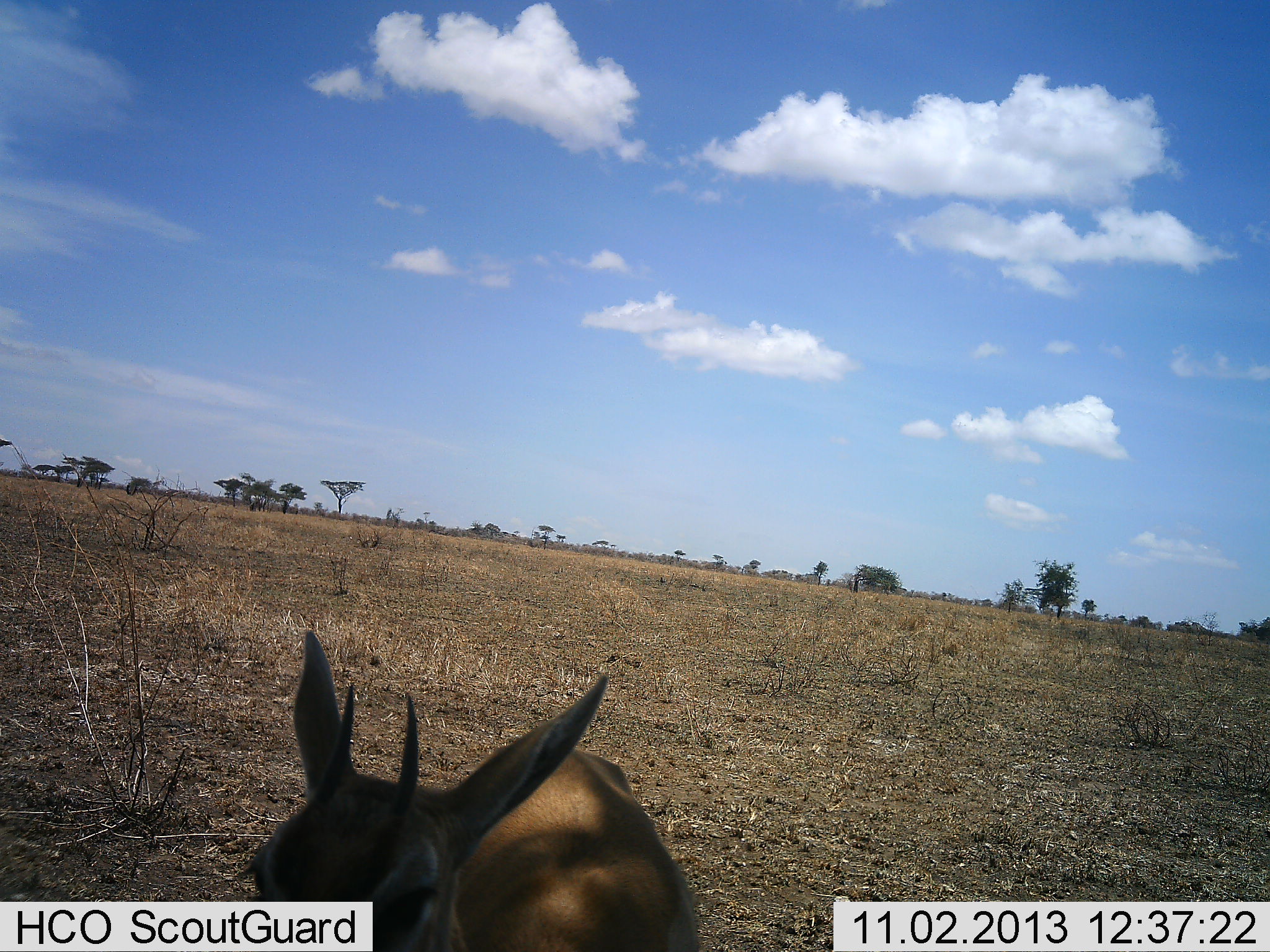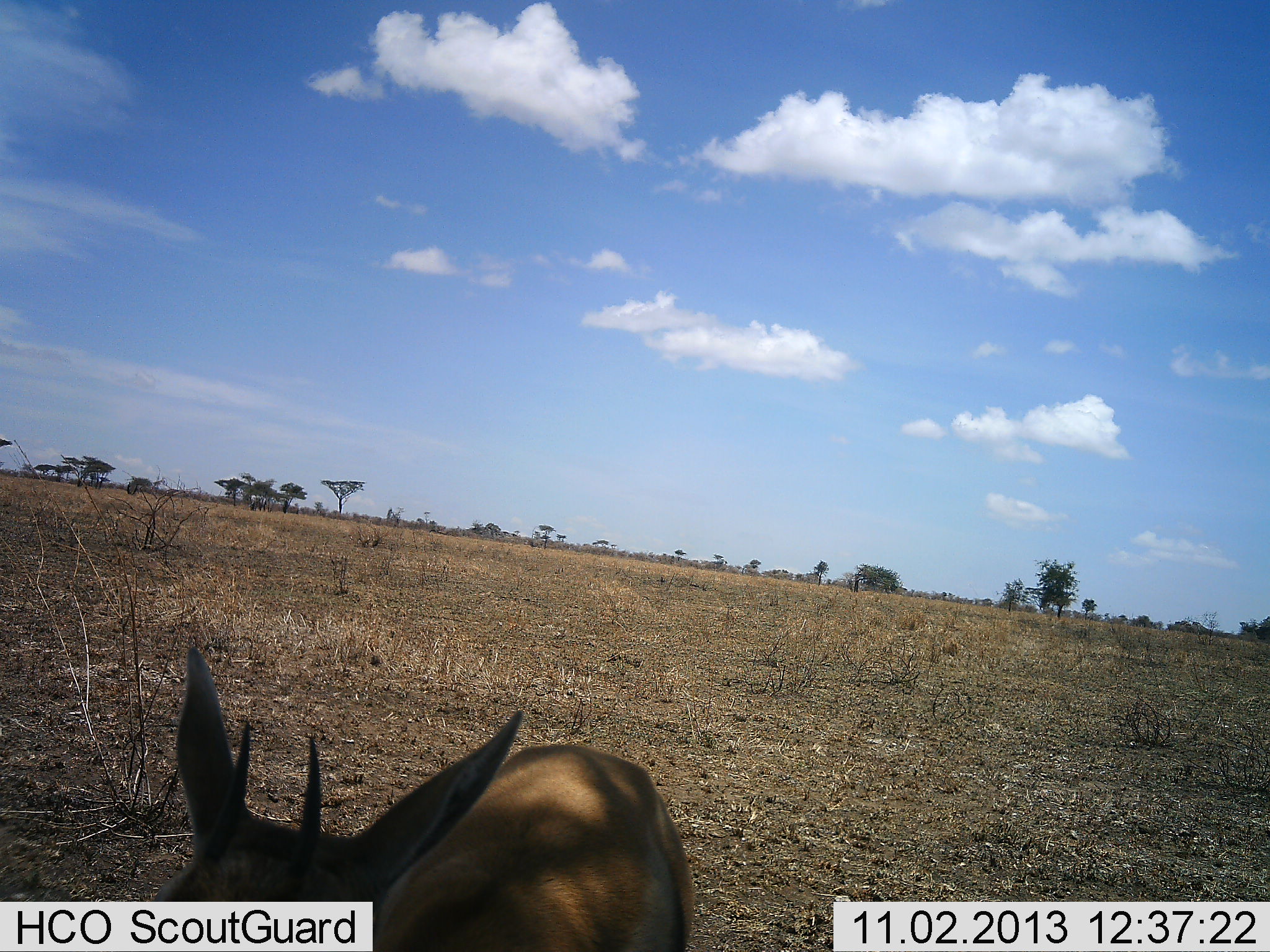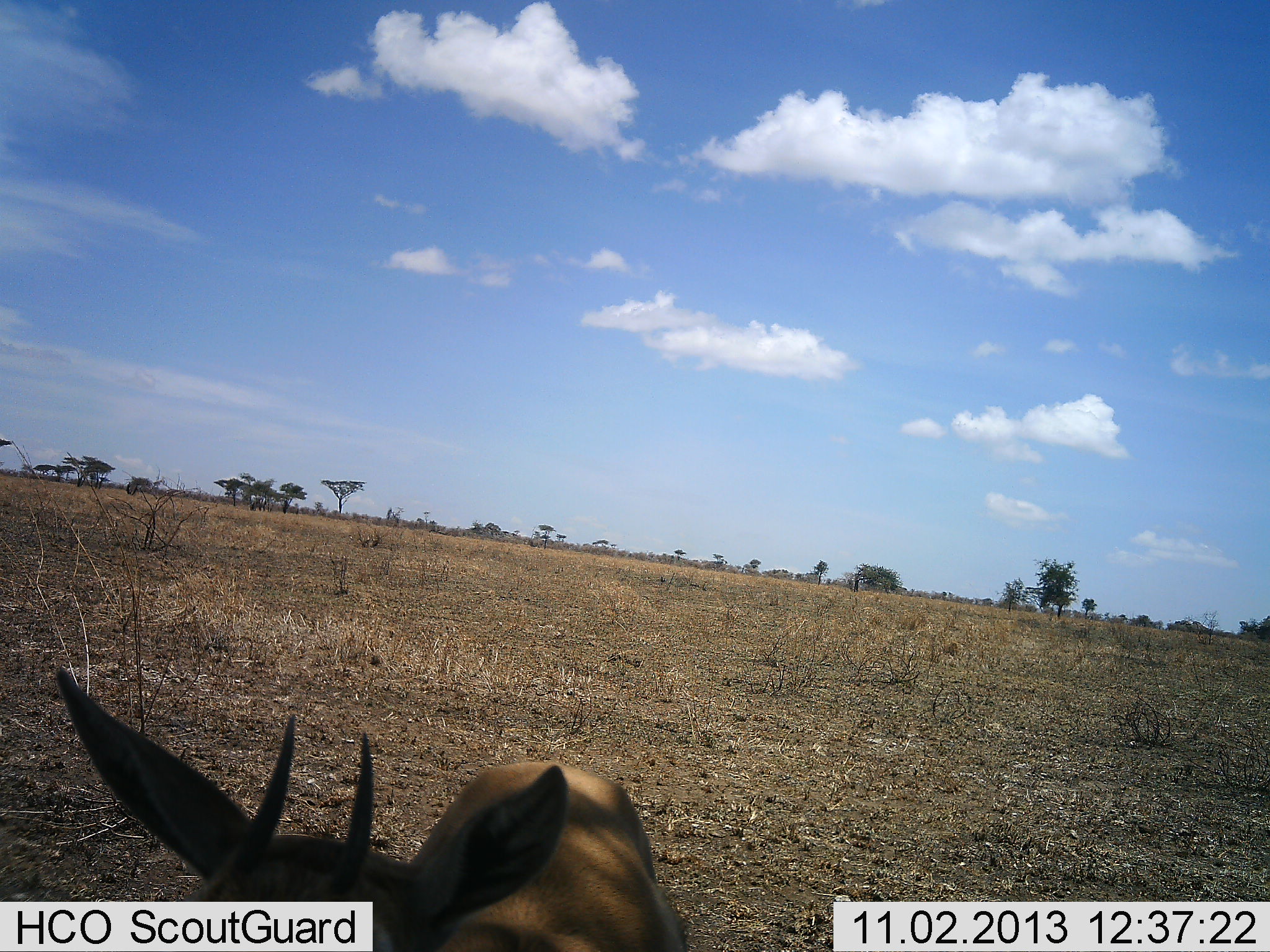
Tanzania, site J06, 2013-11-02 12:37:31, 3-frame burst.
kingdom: Animalia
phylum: Chordata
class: Mammalia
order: Artiodactyla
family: Bovidae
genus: Eudorcas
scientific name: Eudorcas thomsonii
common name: thomson's gazelle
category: gazellethomsons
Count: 1.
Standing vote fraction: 90%.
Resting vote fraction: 0%.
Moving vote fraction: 10%.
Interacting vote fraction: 0%.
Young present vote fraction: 10%.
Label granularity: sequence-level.